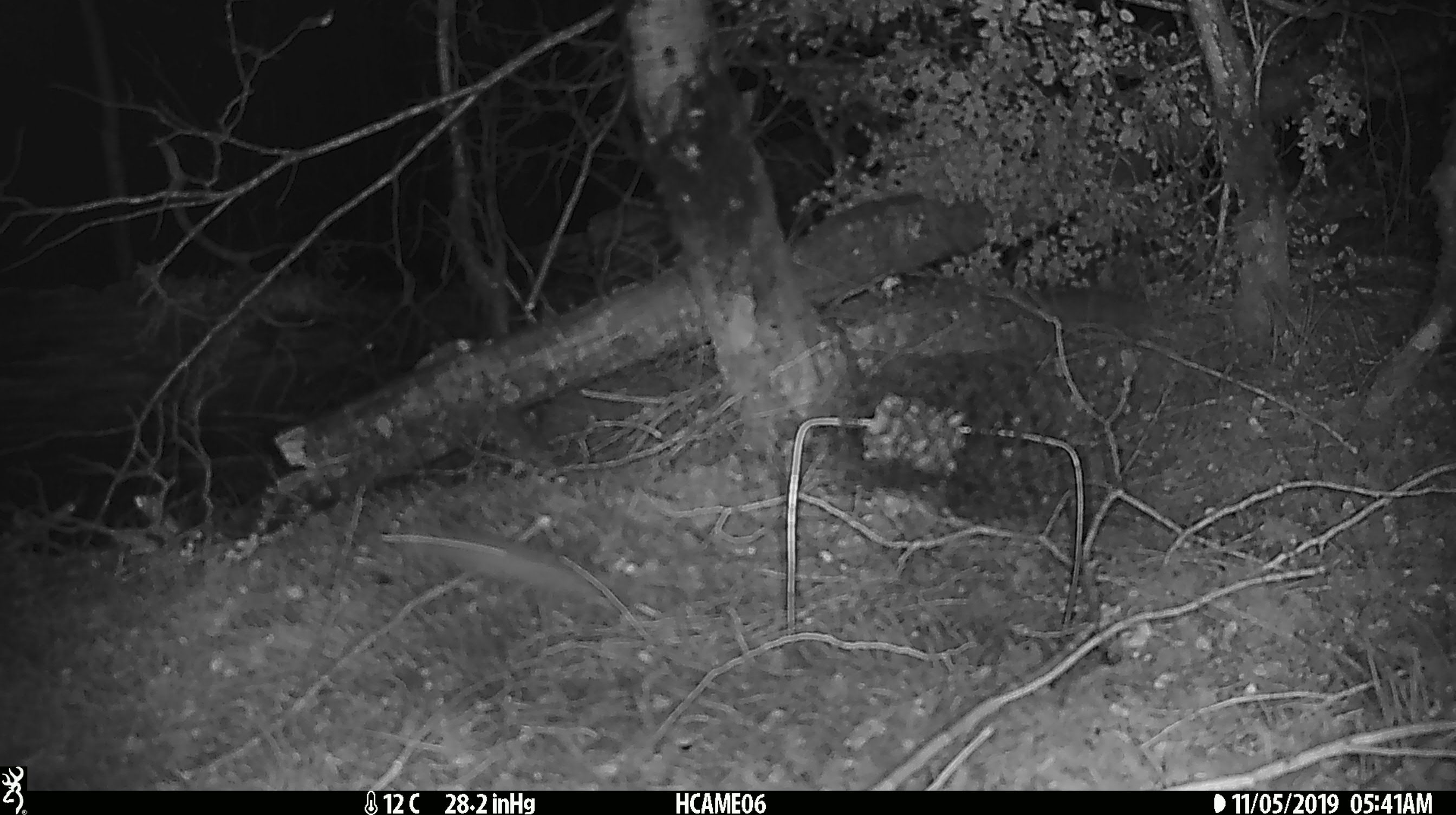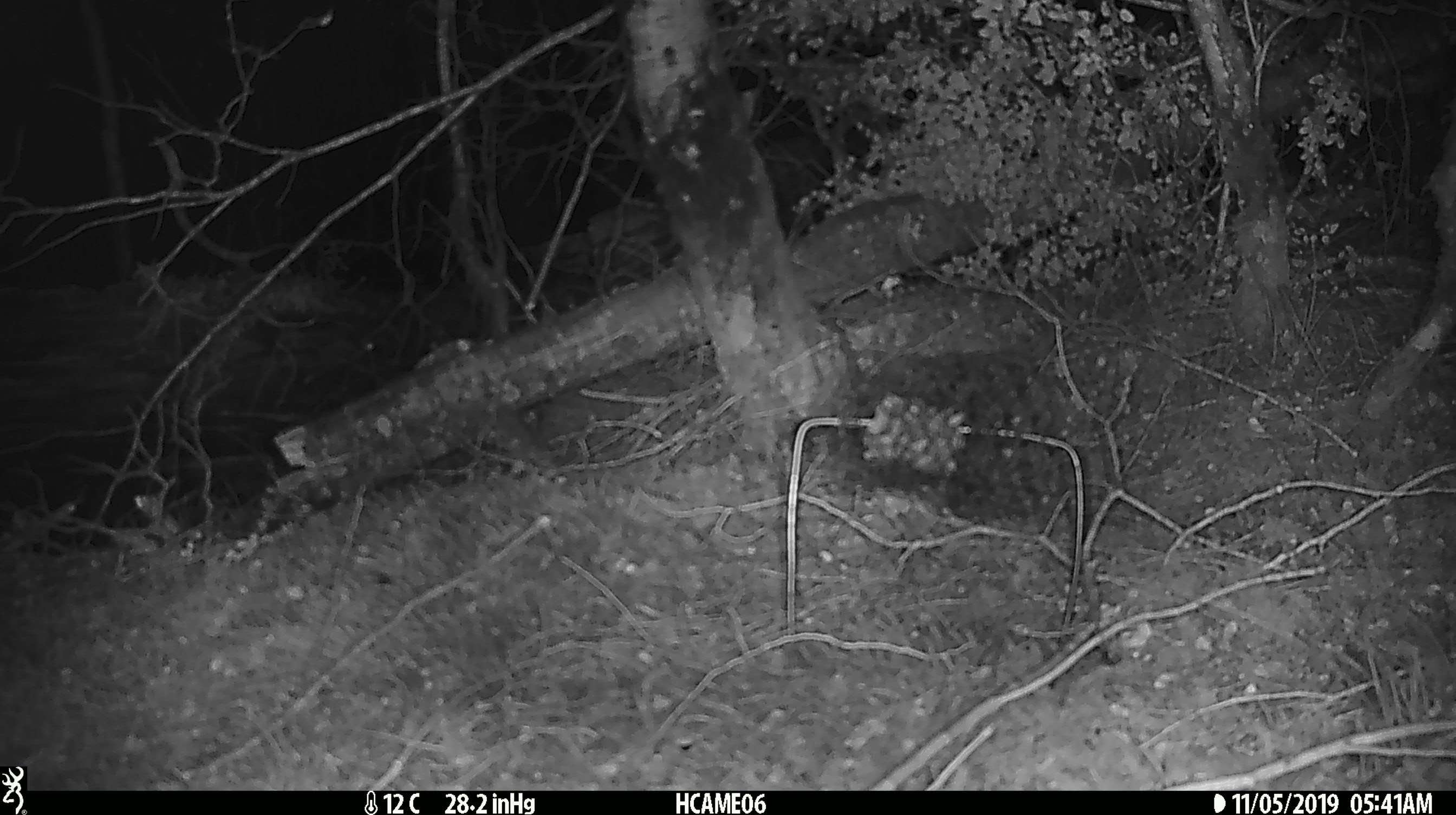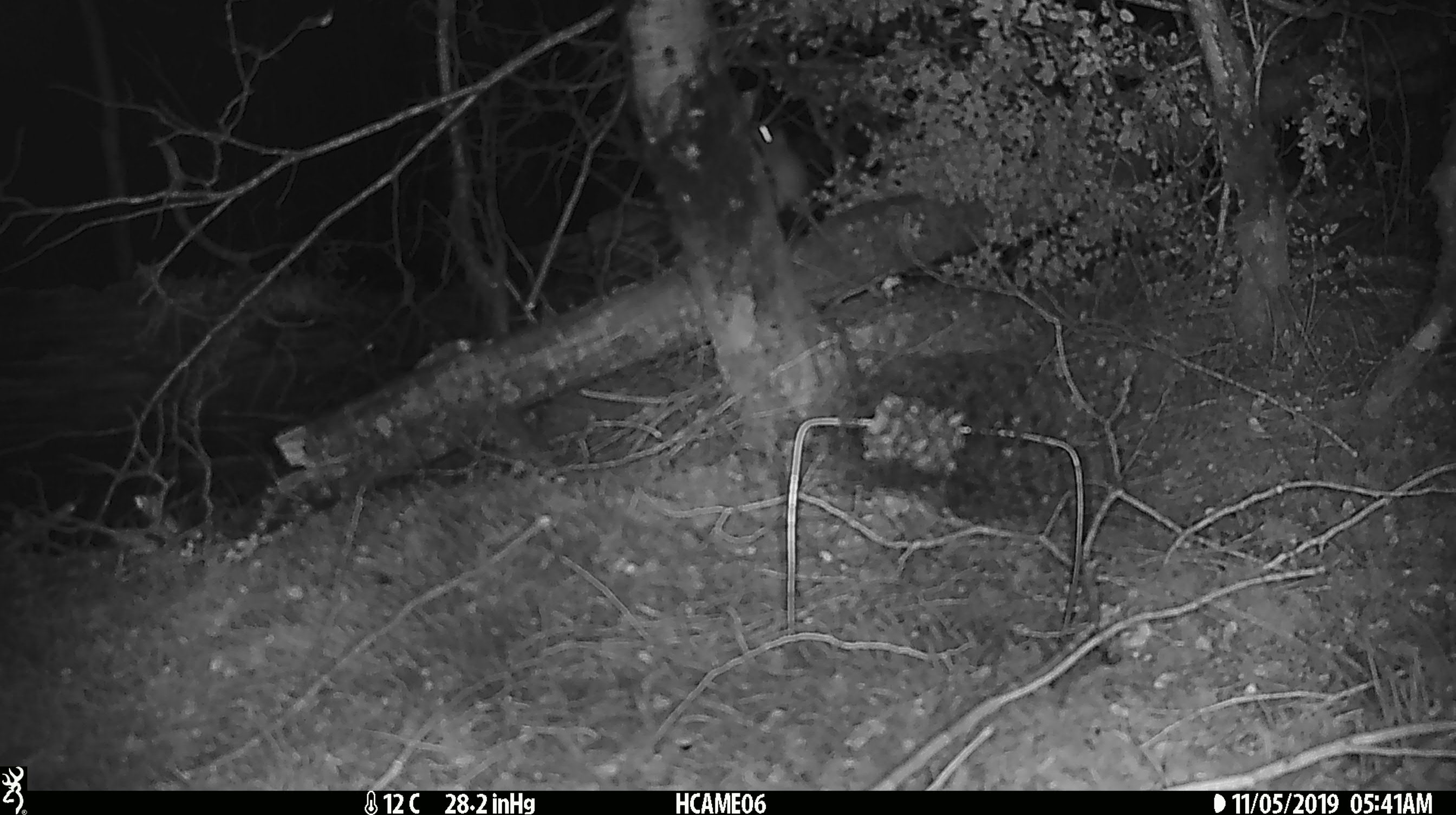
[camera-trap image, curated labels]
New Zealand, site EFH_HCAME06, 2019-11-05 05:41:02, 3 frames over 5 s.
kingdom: Animalia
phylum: Chordata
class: Mammalia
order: Rodentia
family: Muridae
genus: Mus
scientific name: Mus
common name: mouse